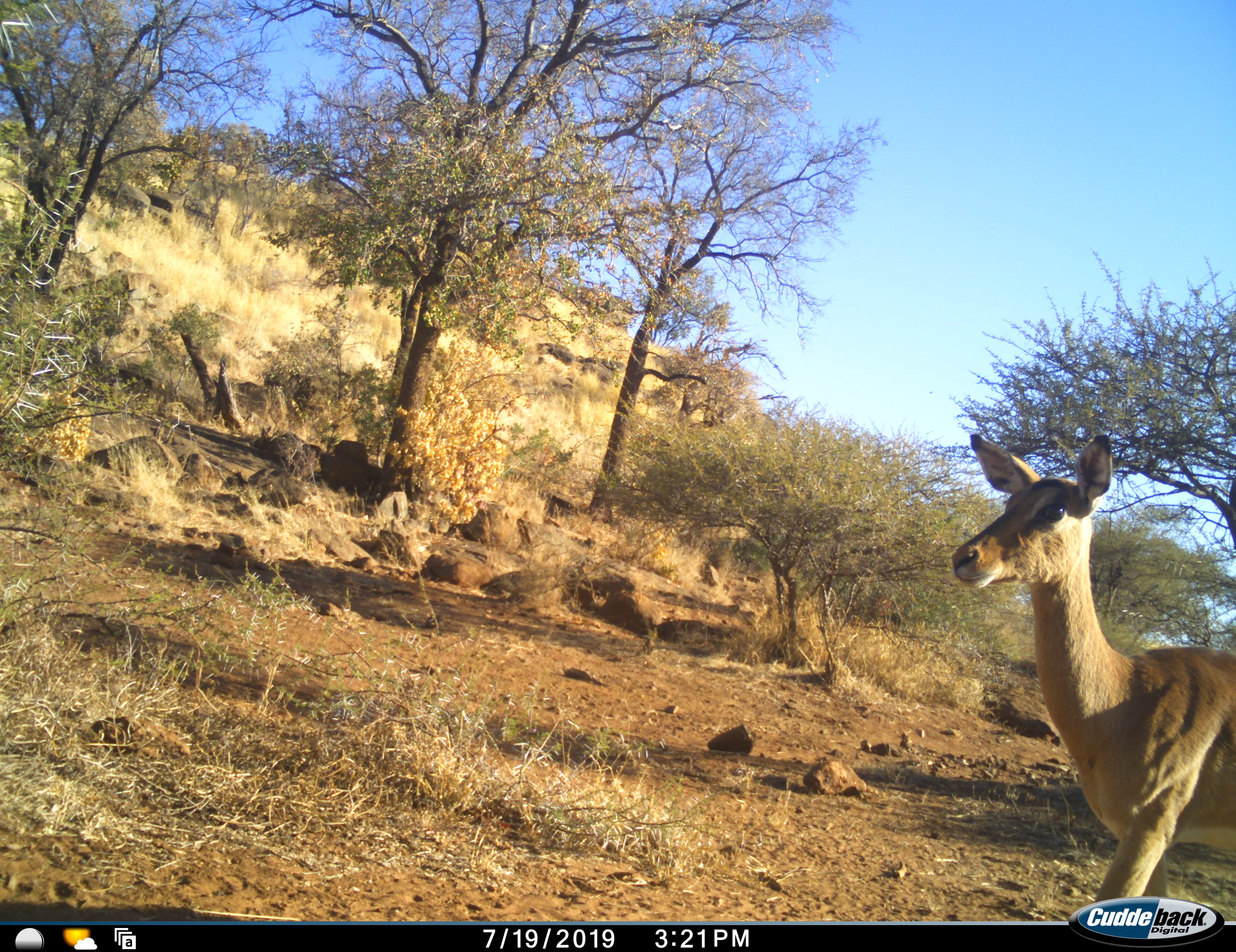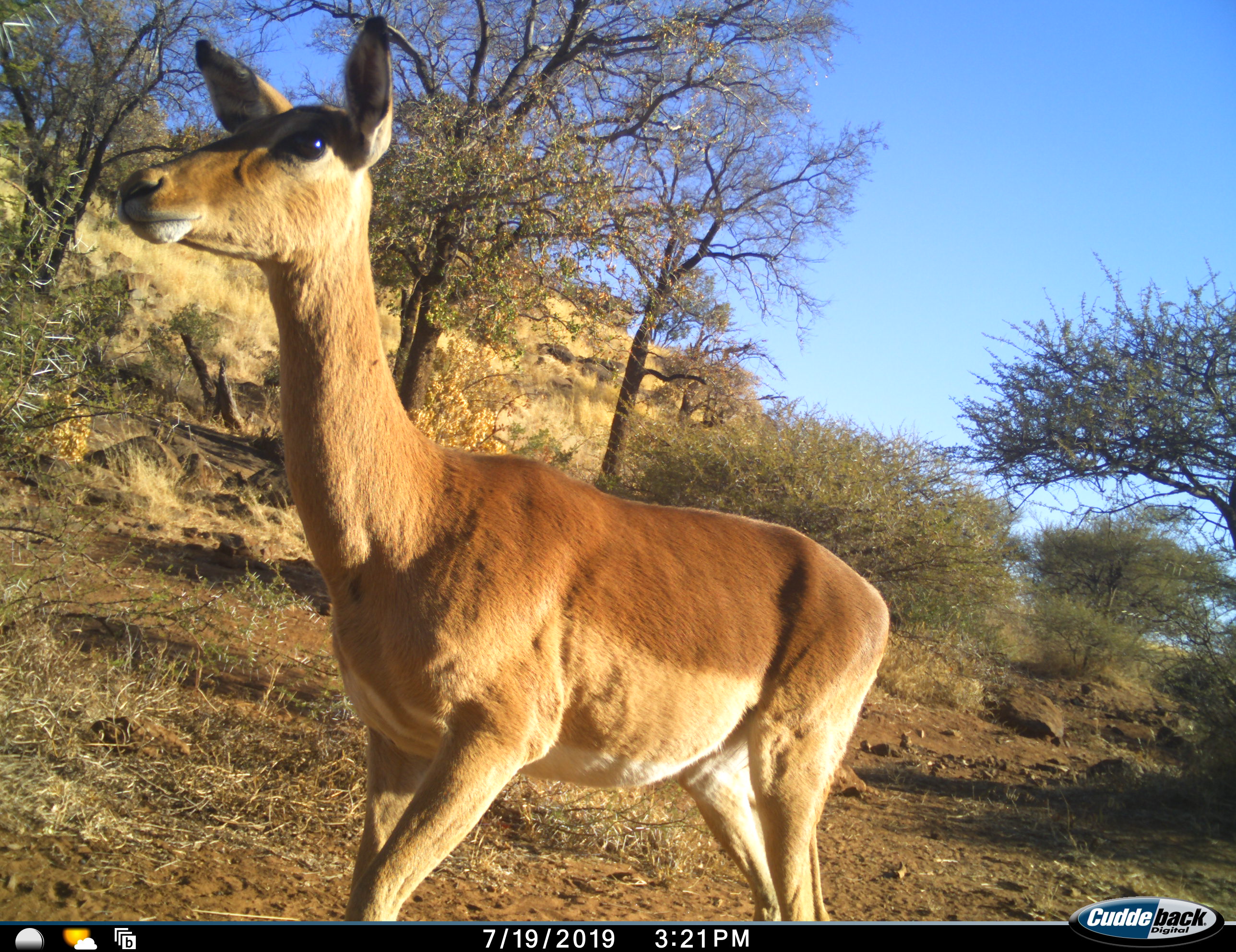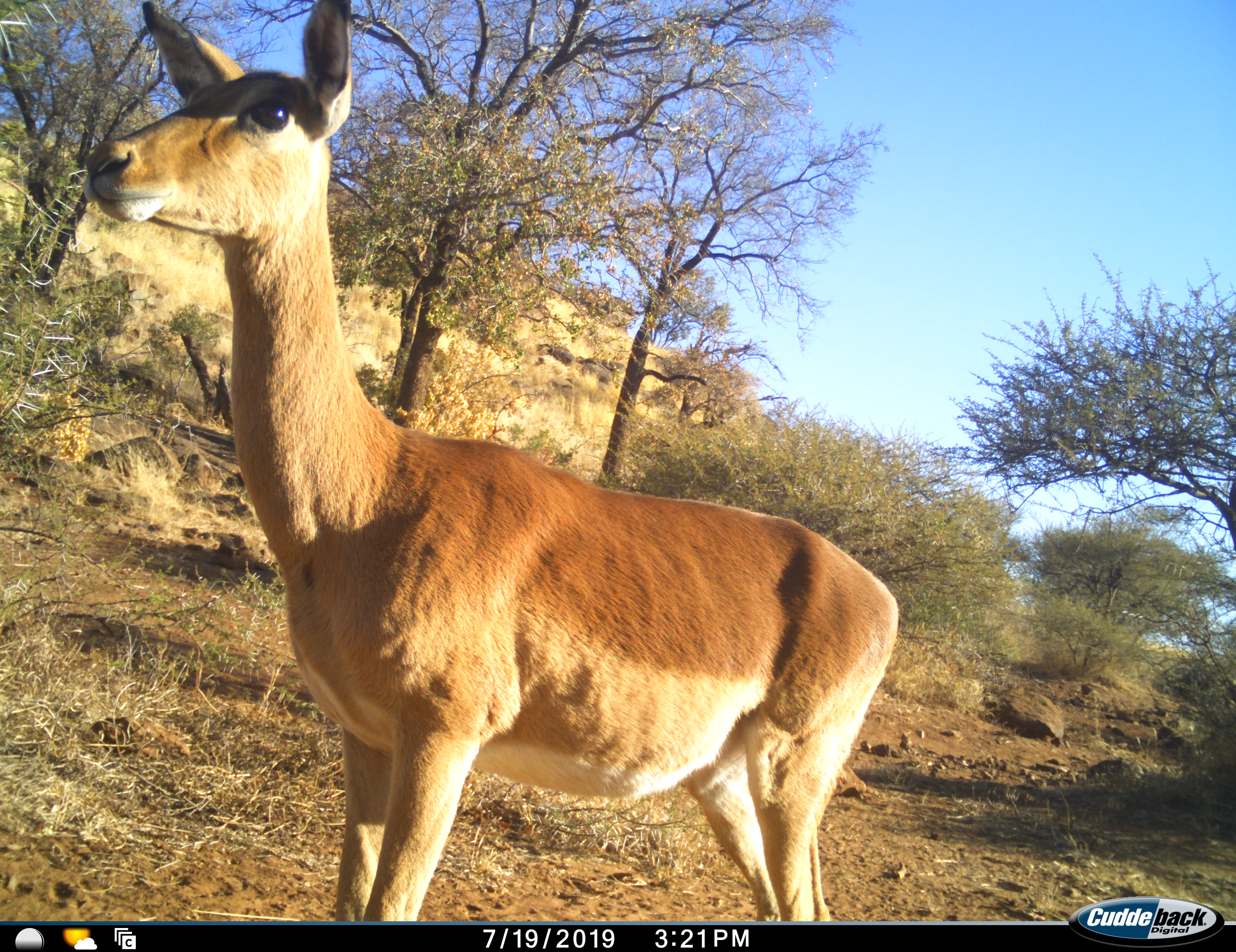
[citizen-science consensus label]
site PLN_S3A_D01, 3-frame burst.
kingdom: Animalia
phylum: Chordata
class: Mammalia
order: Artiodactyla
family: Bovidae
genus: Aepyceros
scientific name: Aepyceros melampus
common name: impala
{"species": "impala (Aepyceros melampus)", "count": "1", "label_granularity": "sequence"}